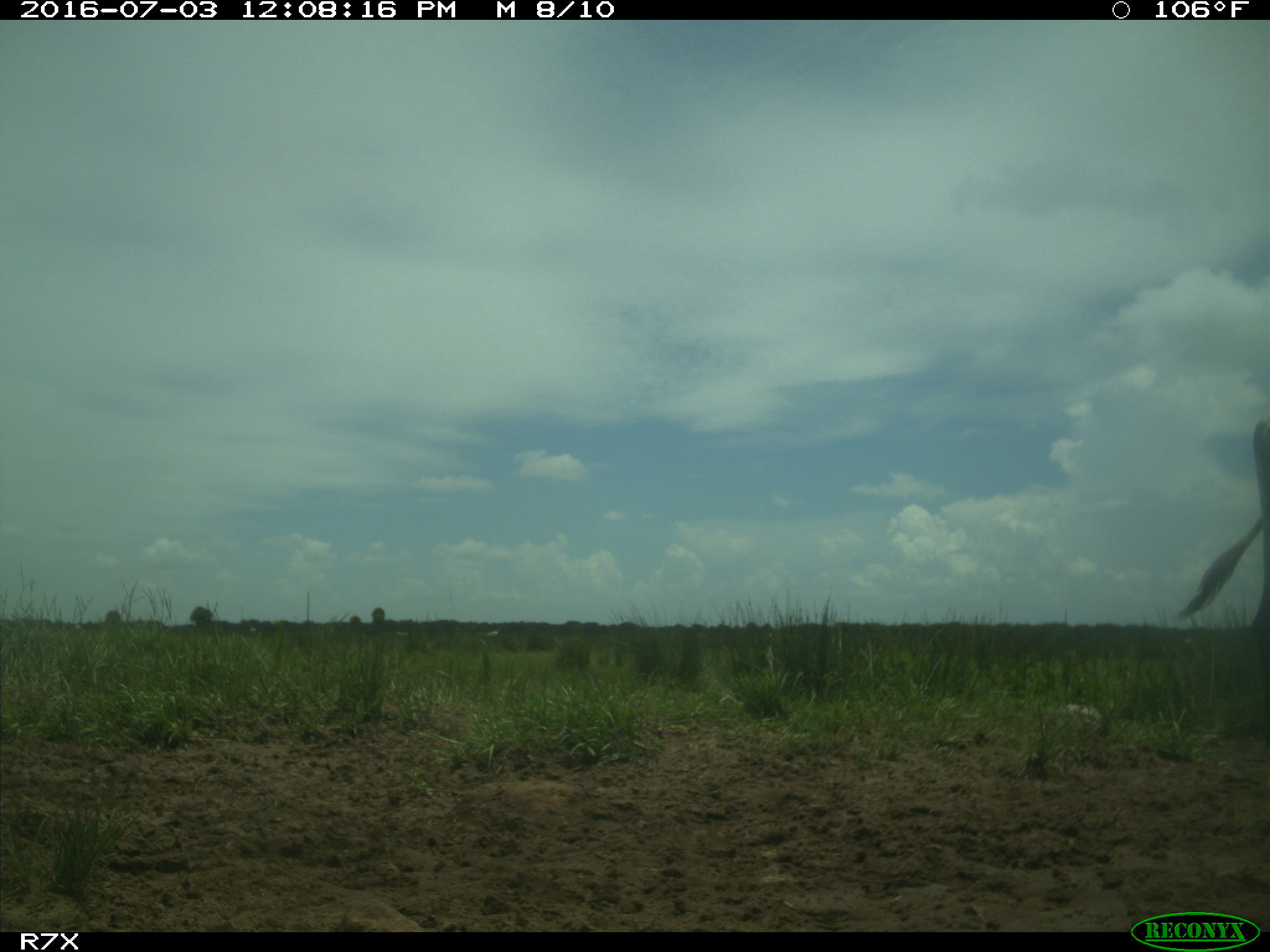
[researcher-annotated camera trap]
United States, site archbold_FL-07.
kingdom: Animalia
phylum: Chordata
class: Mammalia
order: Artiodactyla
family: Bovidae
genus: Bos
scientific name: Bos taurus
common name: domestic cow